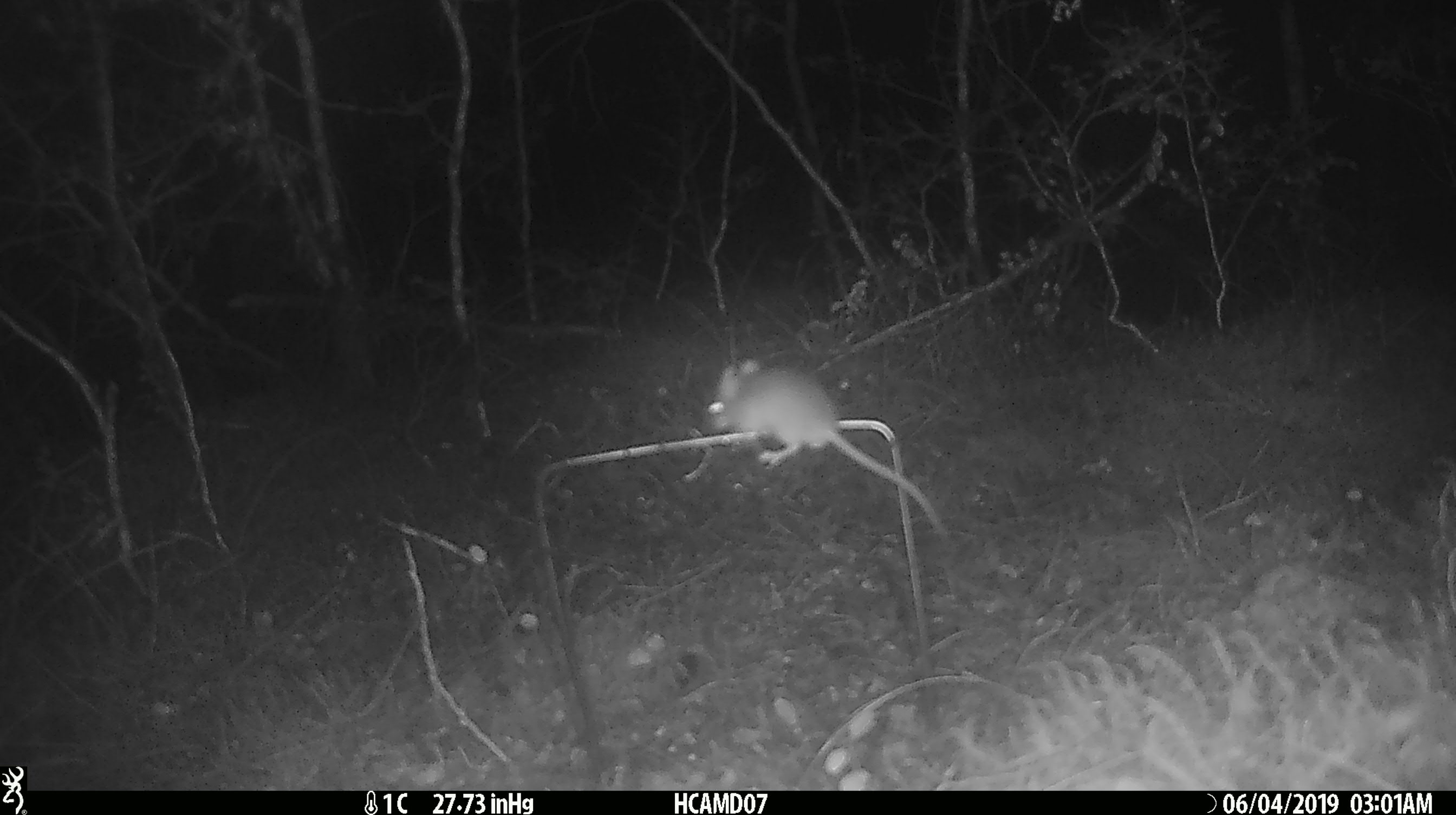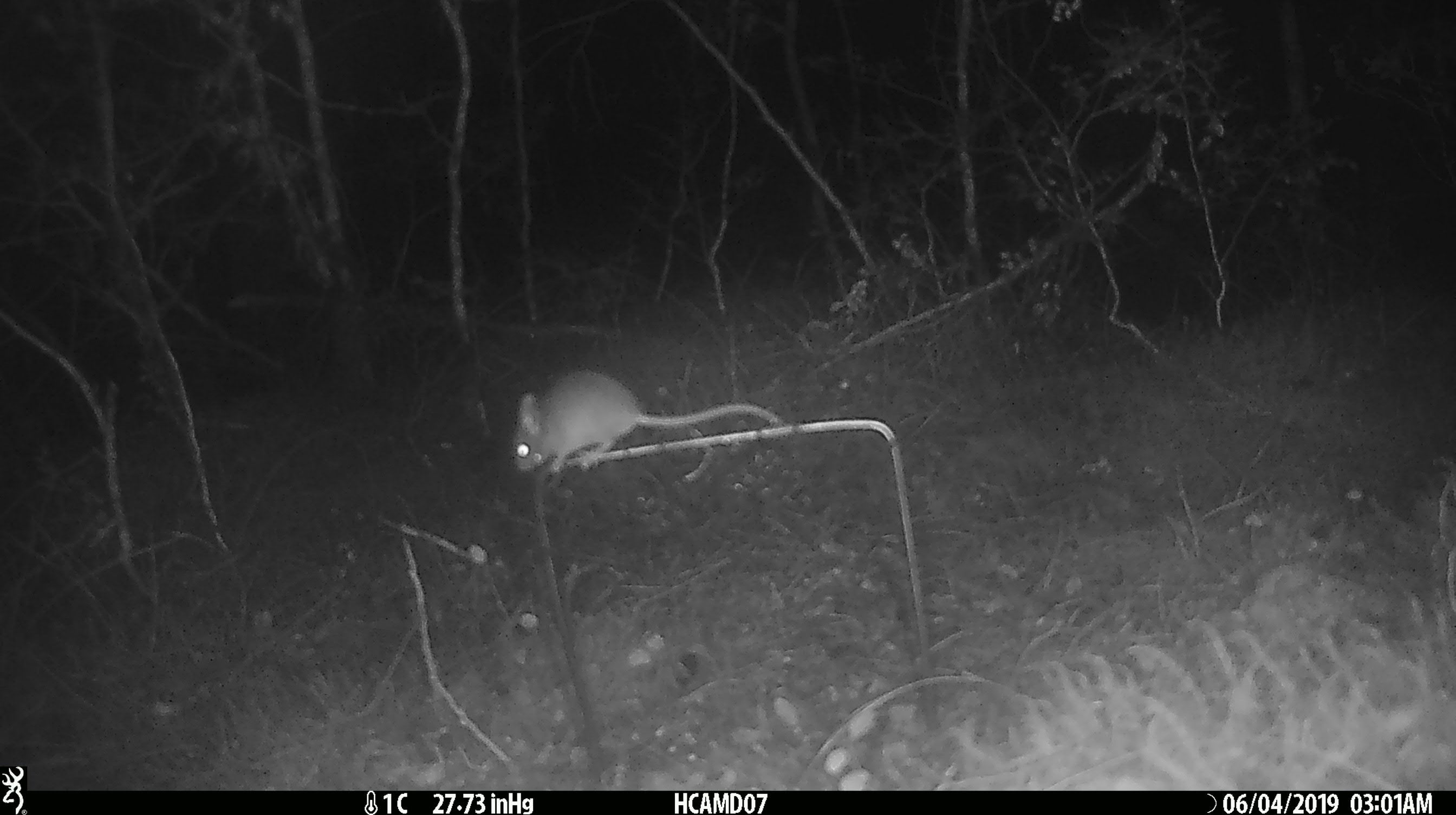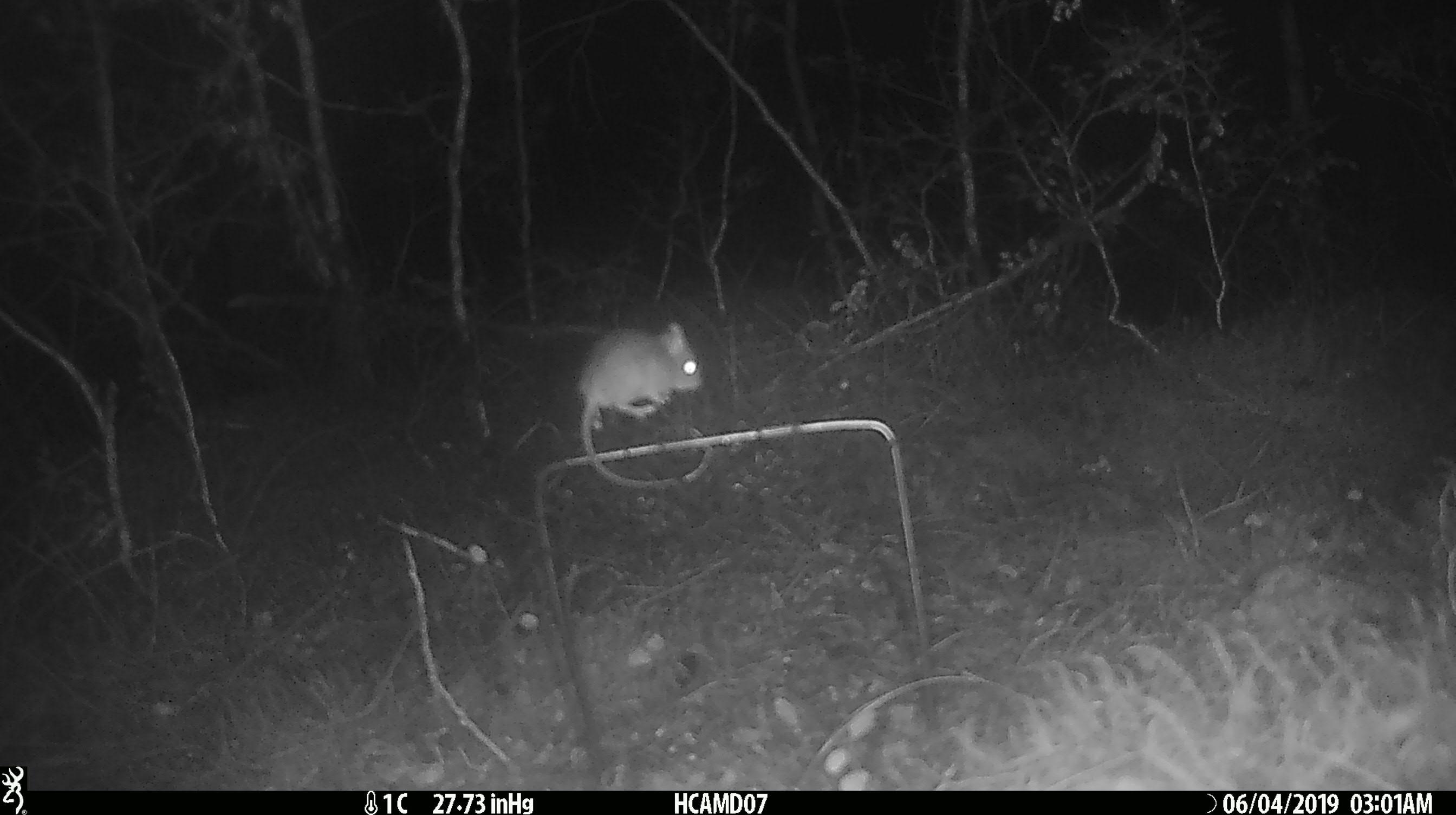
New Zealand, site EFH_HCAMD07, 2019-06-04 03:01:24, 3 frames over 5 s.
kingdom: Animalia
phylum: Chordata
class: Mammalia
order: Rodentia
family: Muridae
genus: Mus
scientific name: Mus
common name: mouse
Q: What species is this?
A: Mouse (Mus).